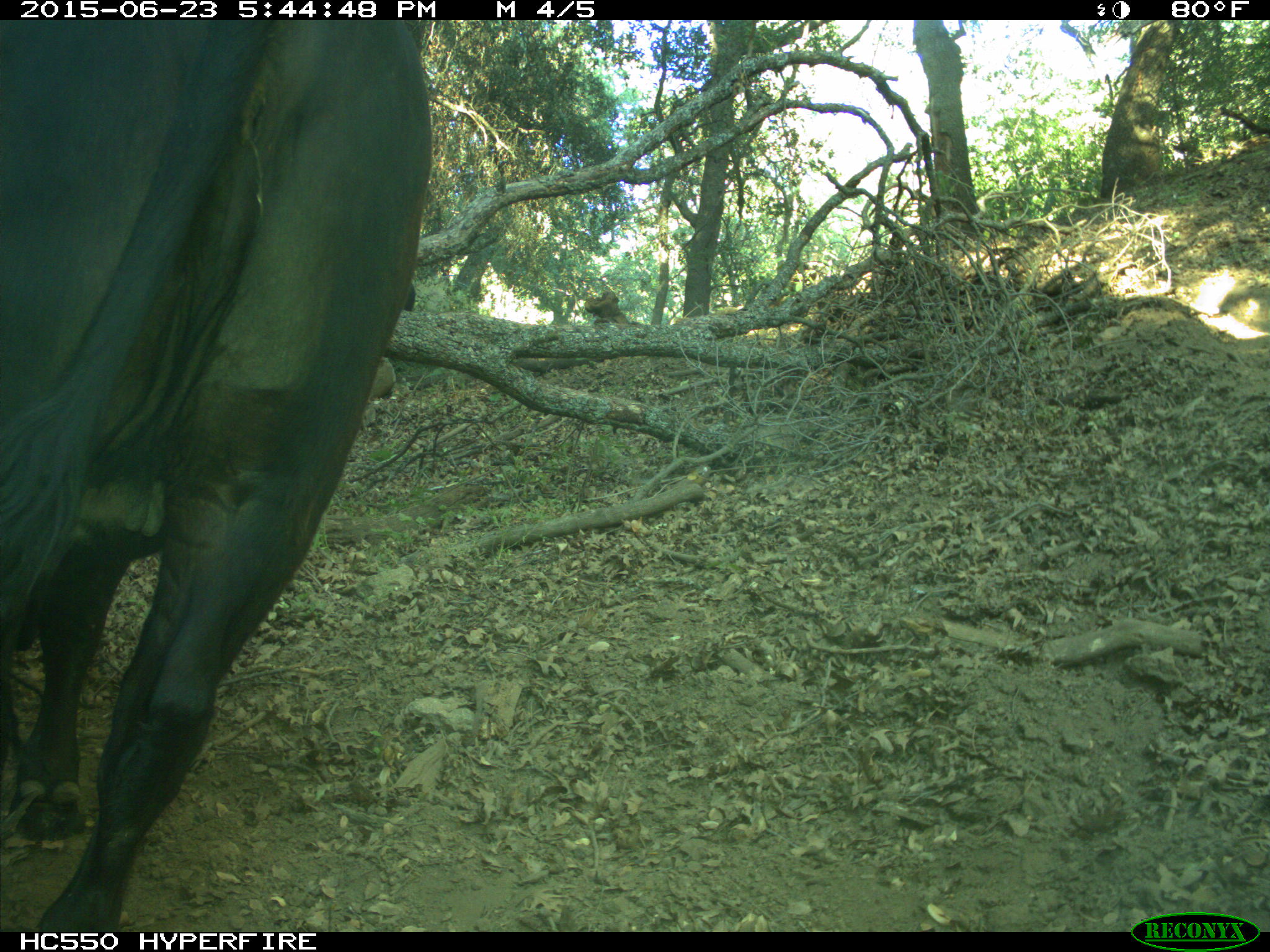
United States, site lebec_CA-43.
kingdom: Animalia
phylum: Chordata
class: Mammalia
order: Artiodactyla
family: Bovidae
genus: Bos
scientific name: Bos taurus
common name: domestic cow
Bos taurus (domestic cow).